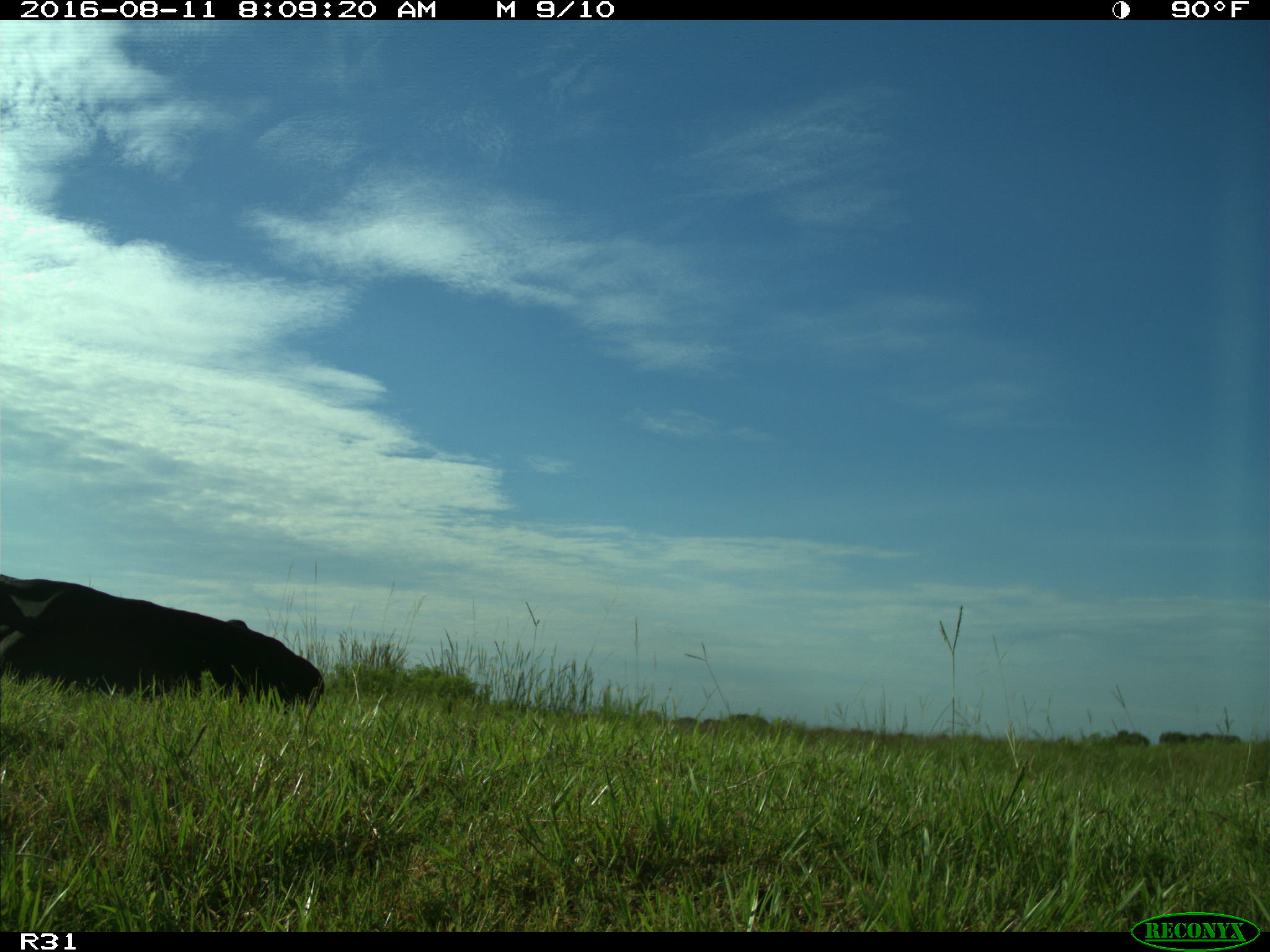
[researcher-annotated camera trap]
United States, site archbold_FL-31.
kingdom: Animalia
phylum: Chordata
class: Mammalia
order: Artiodactyla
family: Bovidae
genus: Bos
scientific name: Bos taurus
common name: domestic cow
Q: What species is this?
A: Bos taurus (domestic cow).